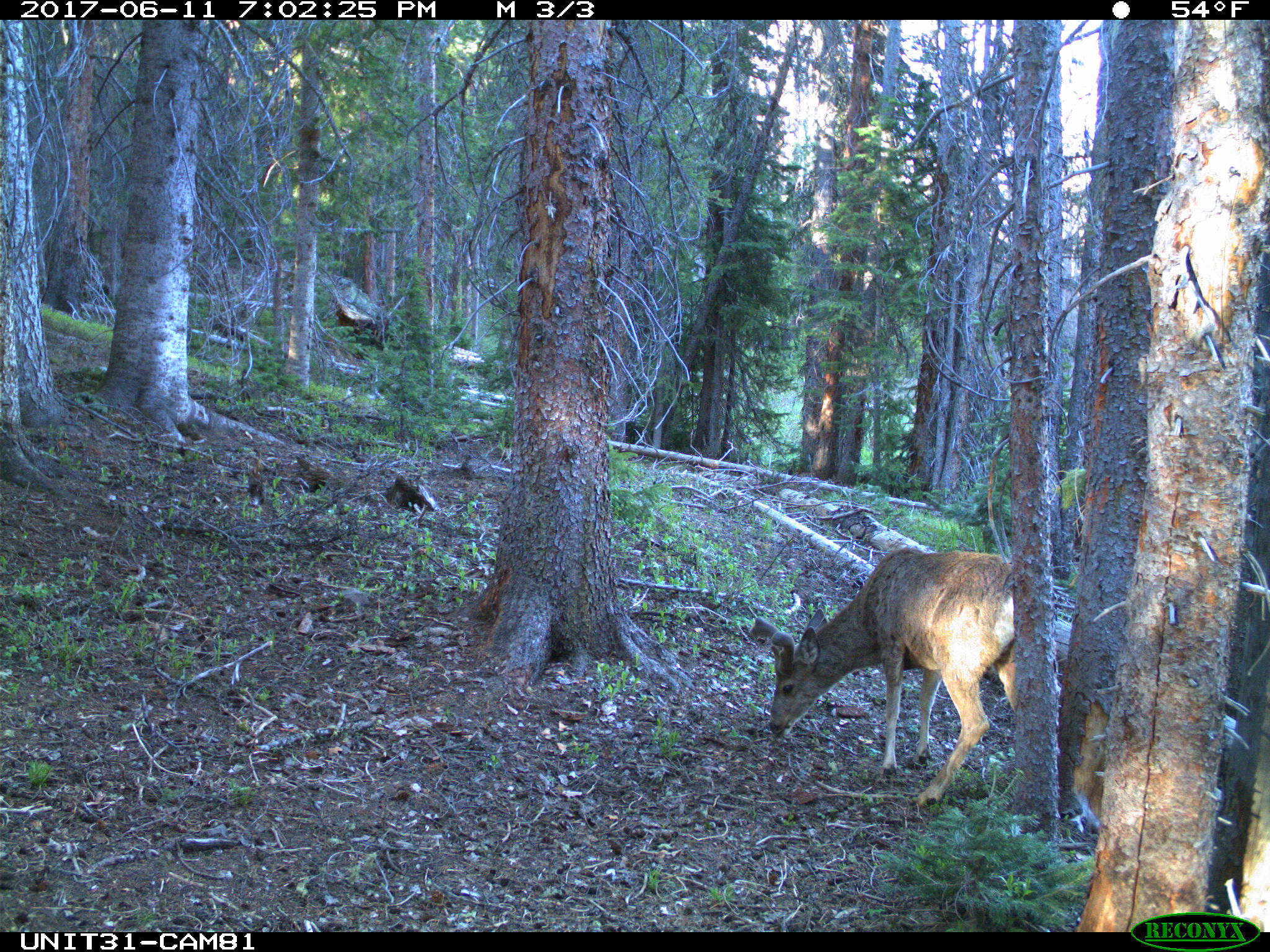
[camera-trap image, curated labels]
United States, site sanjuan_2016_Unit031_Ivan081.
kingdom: Animalia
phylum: Chordata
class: Mammalia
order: Artiodactyla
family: Cervidae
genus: Odocoileus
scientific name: Odocoileus hemionus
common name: mule deer